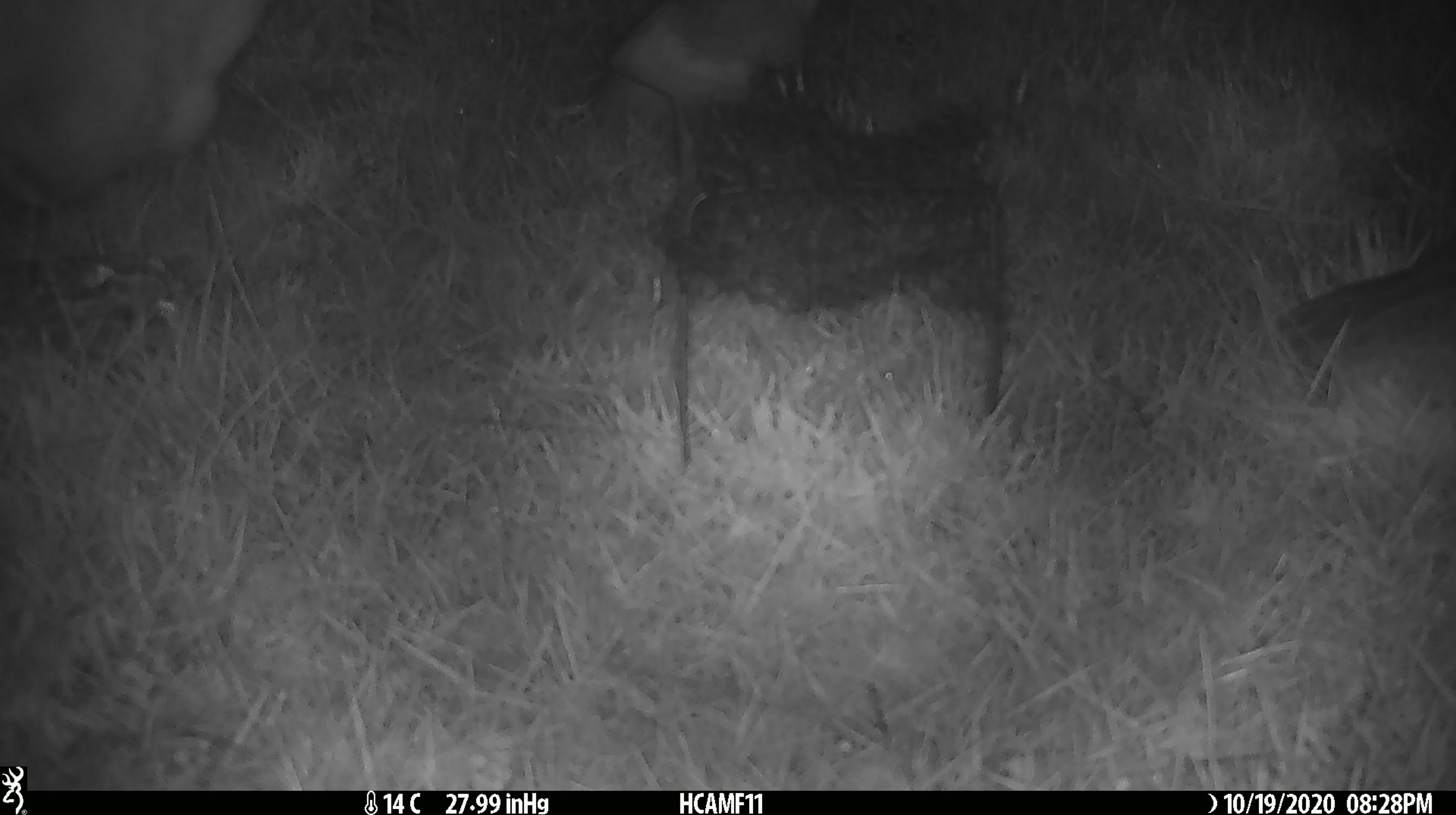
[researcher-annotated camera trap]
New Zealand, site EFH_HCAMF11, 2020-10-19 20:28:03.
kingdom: Animalia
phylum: Chordata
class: Mammalia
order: Artiodactyla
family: Bovidae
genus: Bos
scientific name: Bos taurus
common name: domestic cow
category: cow